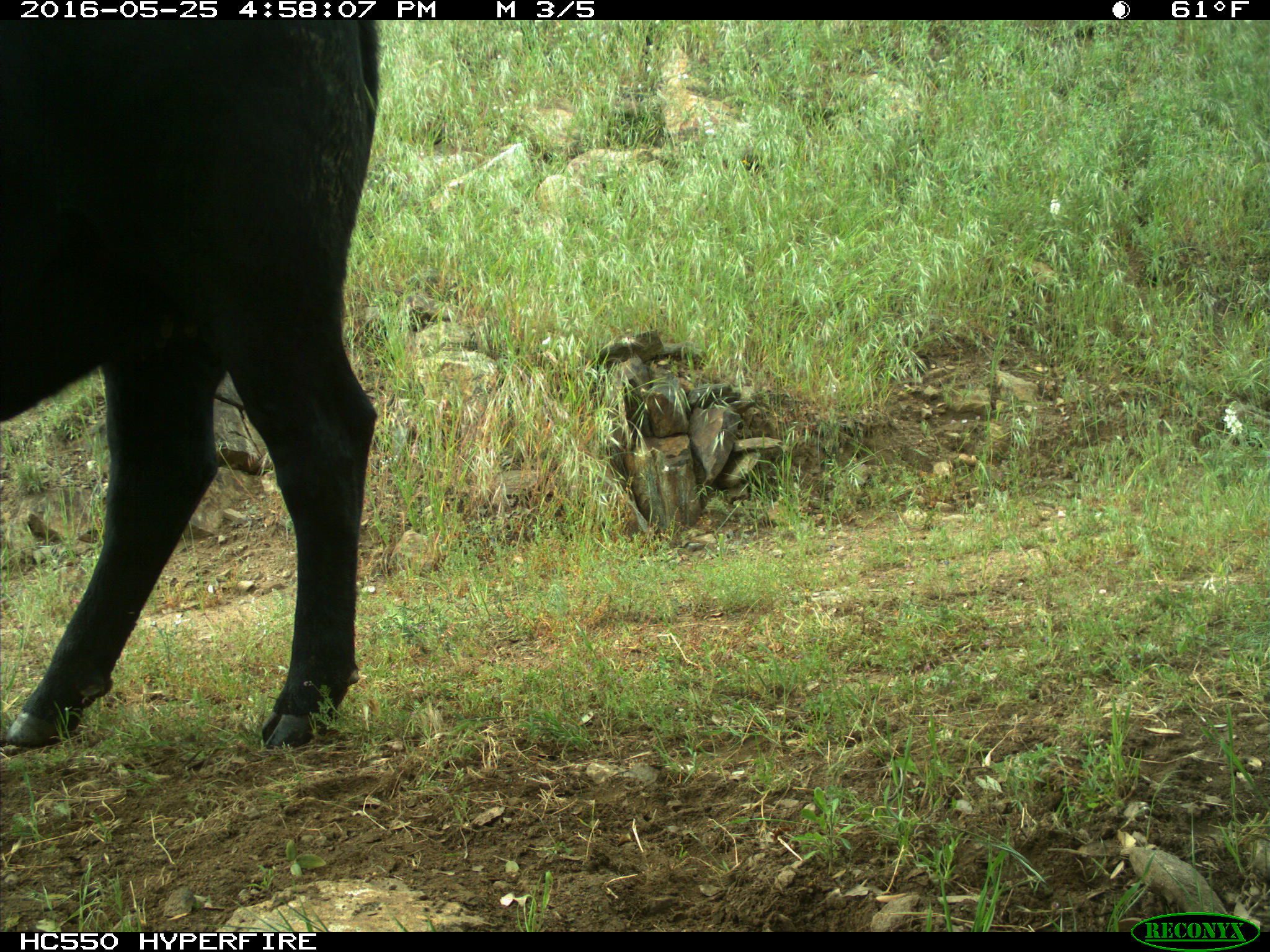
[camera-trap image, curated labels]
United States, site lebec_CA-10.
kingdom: Animalia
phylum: Chordata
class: Mammalia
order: Artiodactyla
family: Bovidae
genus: Bos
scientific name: Bos taurus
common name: domestic cow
Bos taurus (domestic cow).